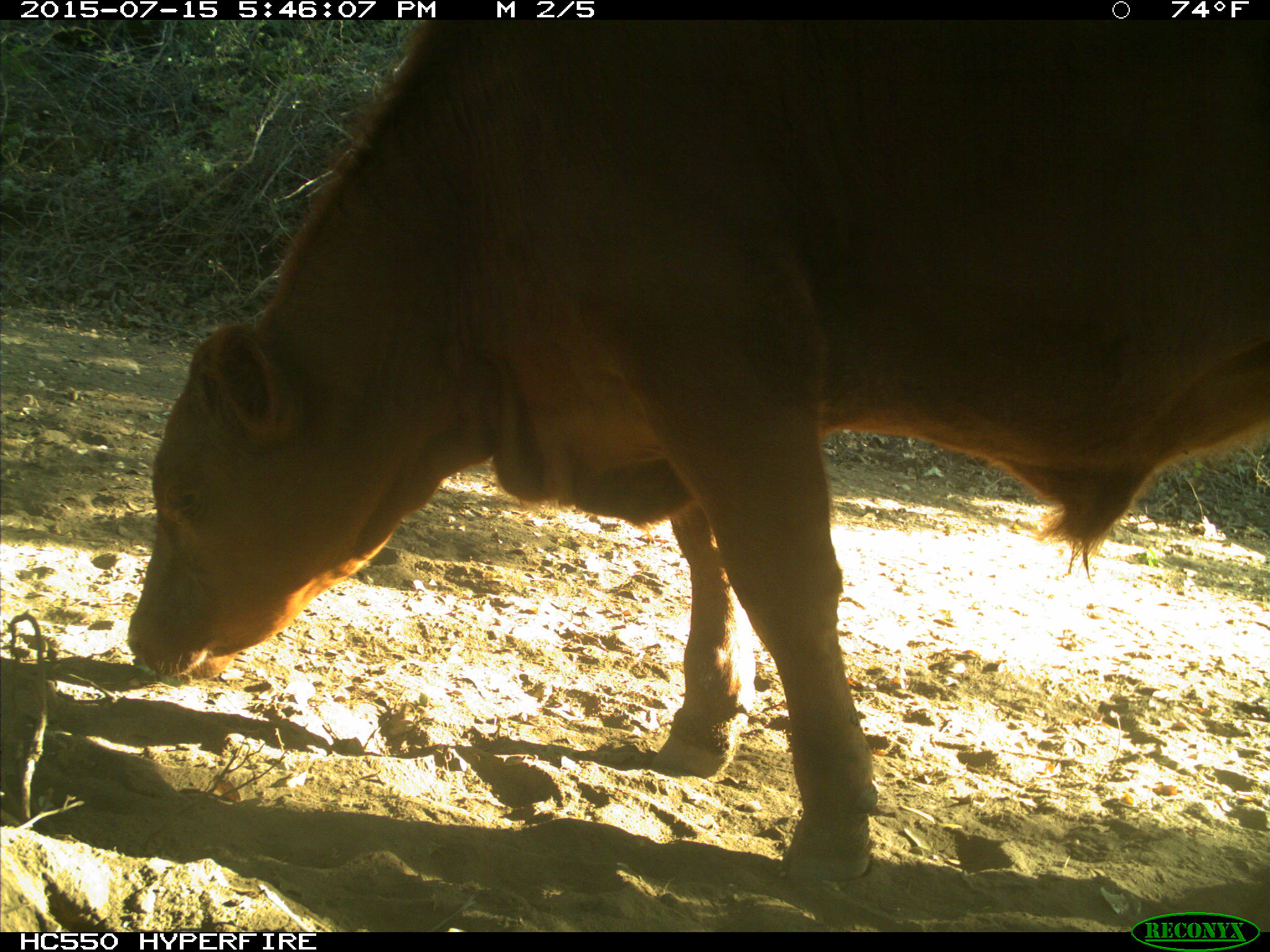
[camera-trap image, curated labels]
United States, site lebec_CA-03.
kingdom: Animalia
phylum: Chordata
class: Mammalia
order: Artiodactyla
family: Bovidae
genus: Bos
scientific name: Bos taurus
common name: domestic cow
Bos taurus (domestic cow).